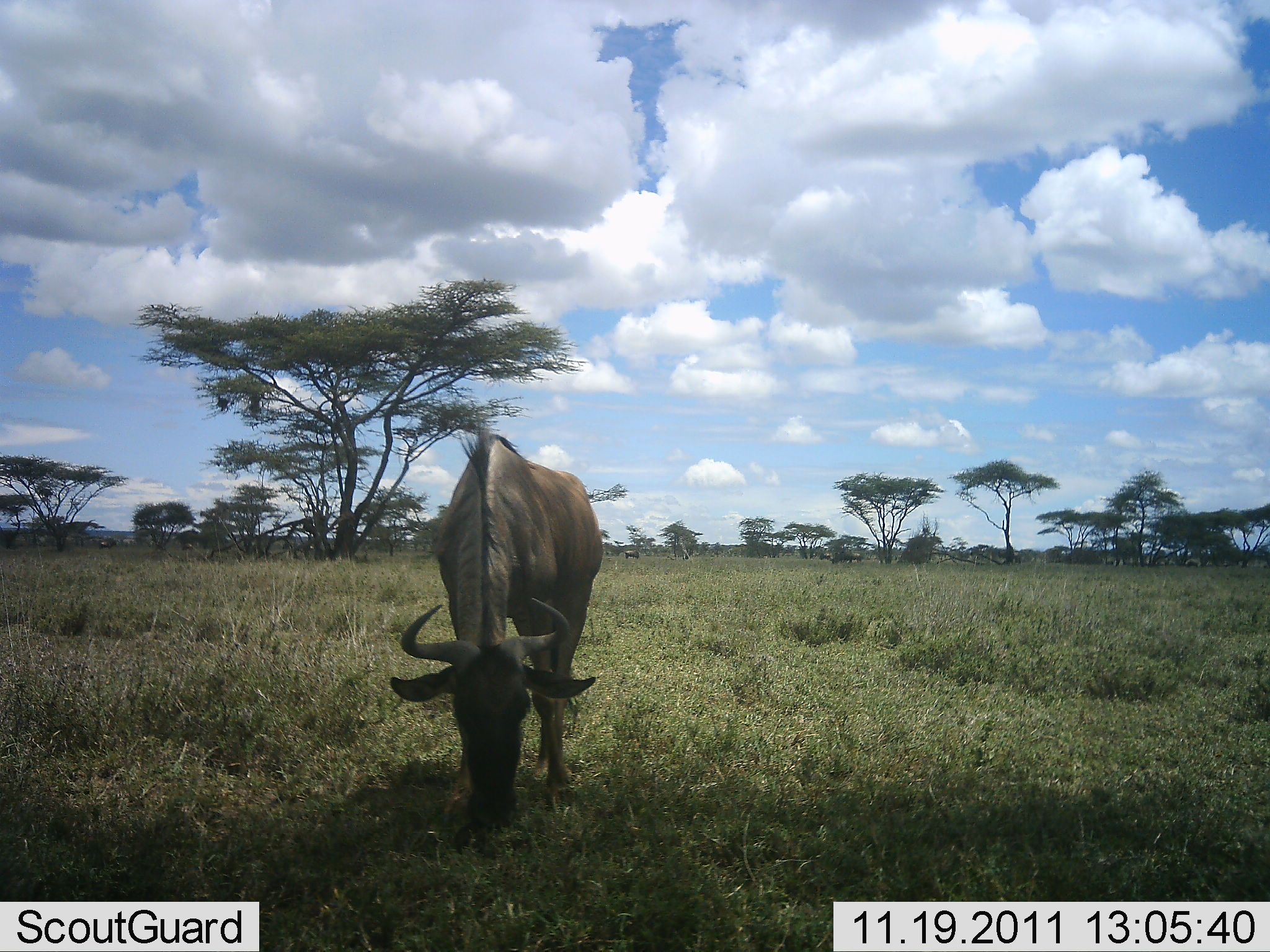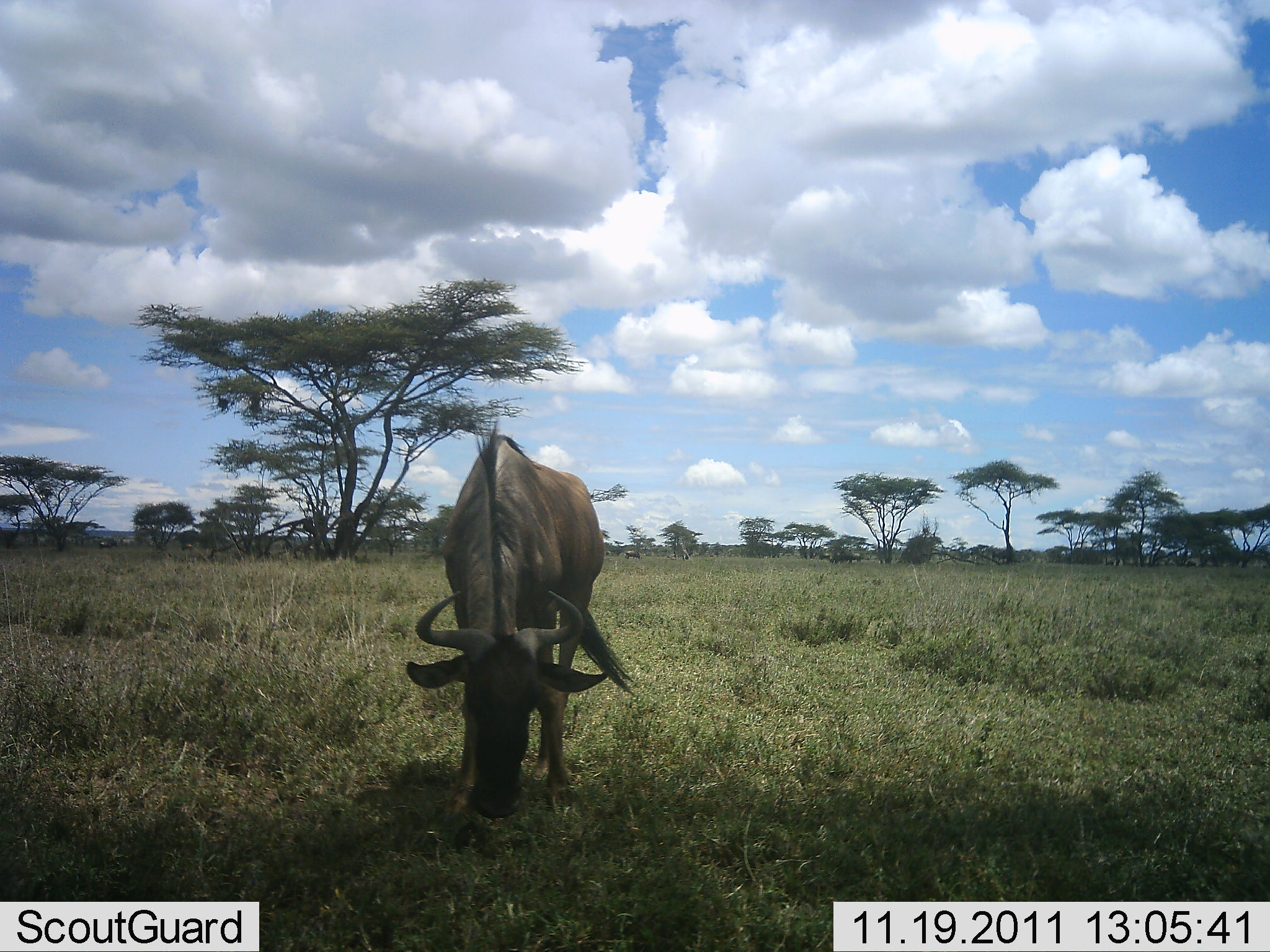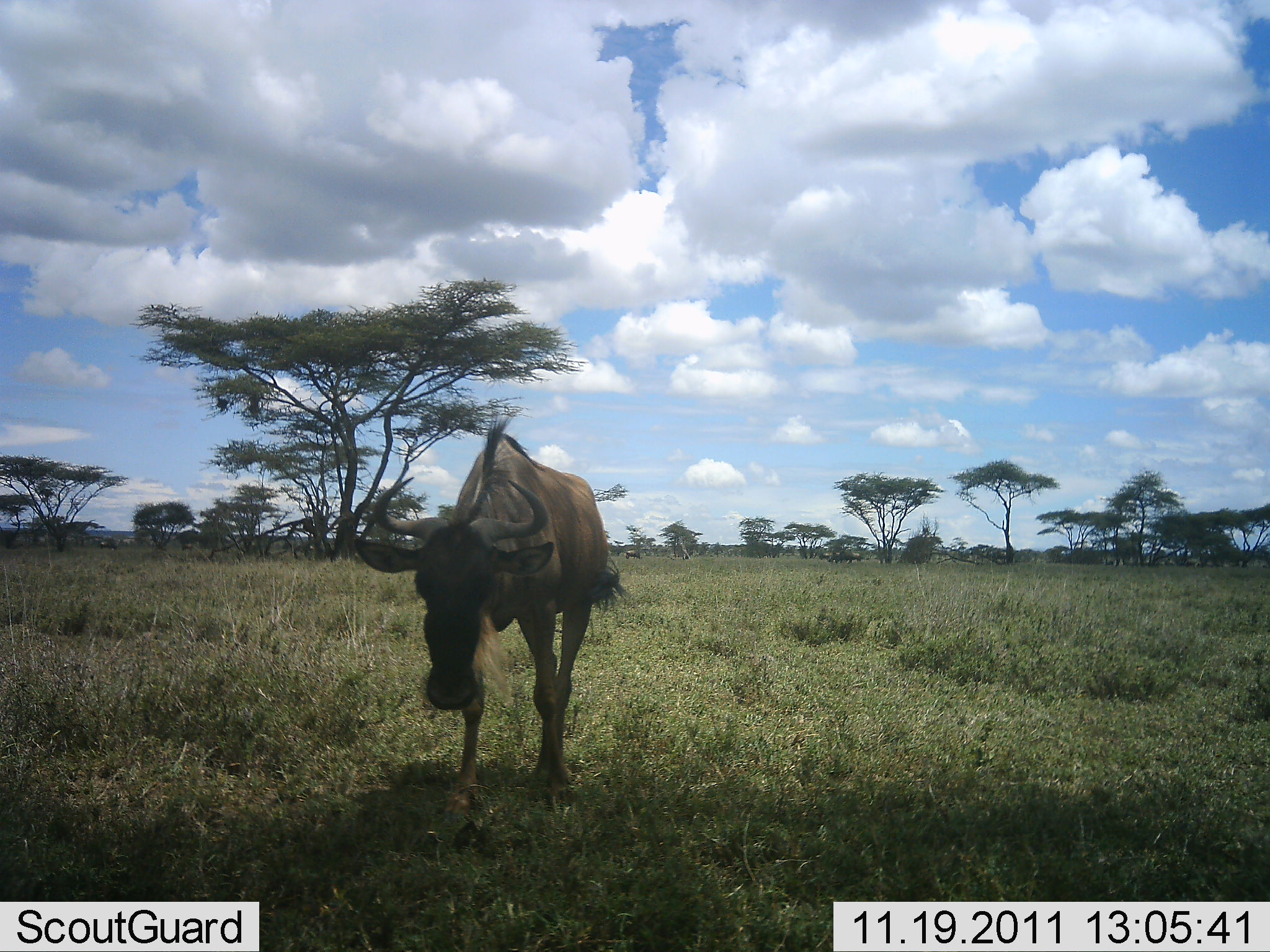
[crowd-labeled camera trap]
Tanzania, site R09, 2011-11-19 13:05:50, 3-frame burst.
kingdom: Animalia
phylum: Chordata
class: Mammalia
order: Artiodactyla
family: Bovidae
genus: Connochaetes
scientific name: Connochaetes taurinus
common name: blue wildebeest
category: wildebeest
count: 1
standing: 31%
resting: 0%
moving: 15%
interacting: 0%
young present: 0%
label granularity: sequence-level